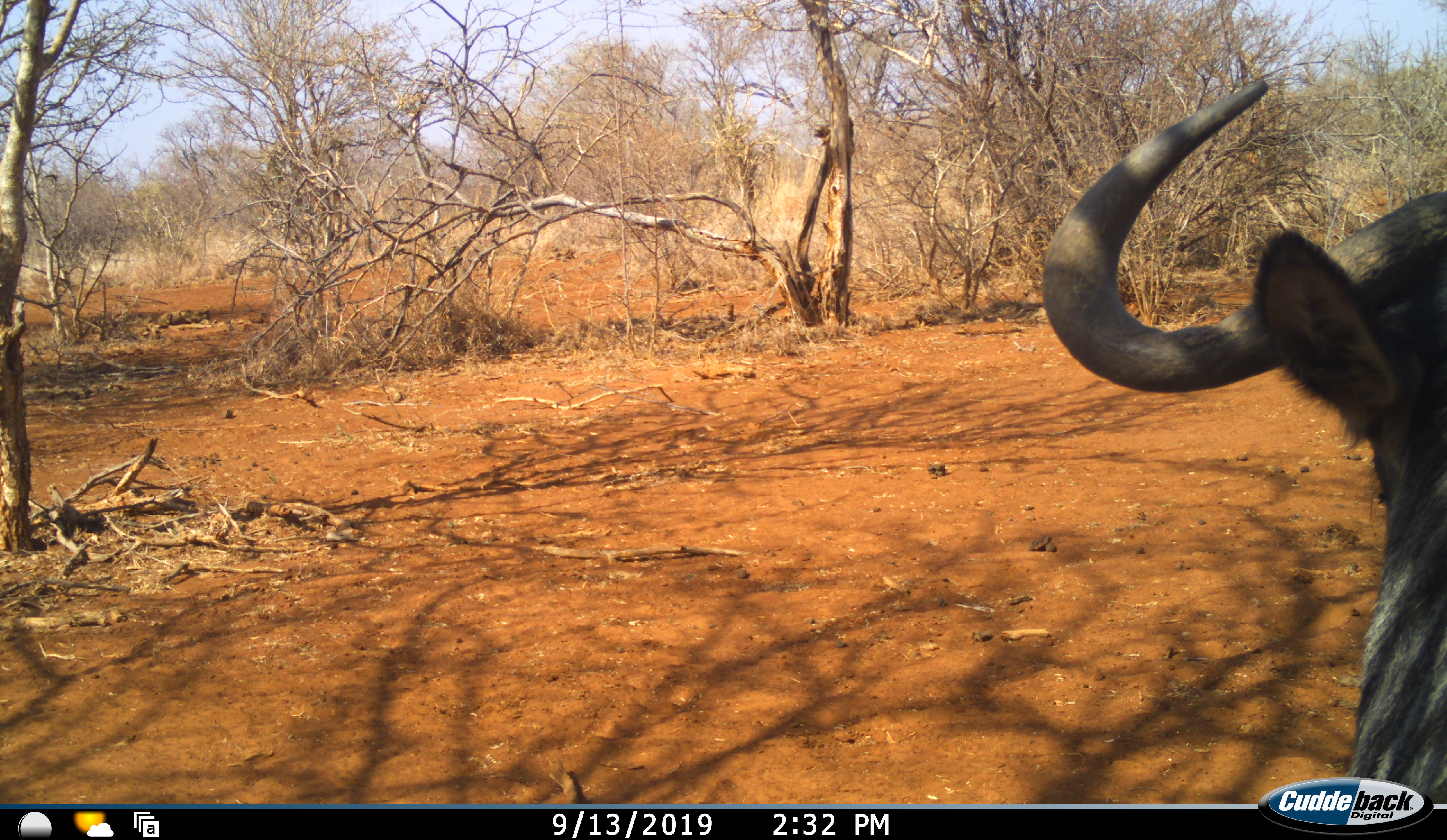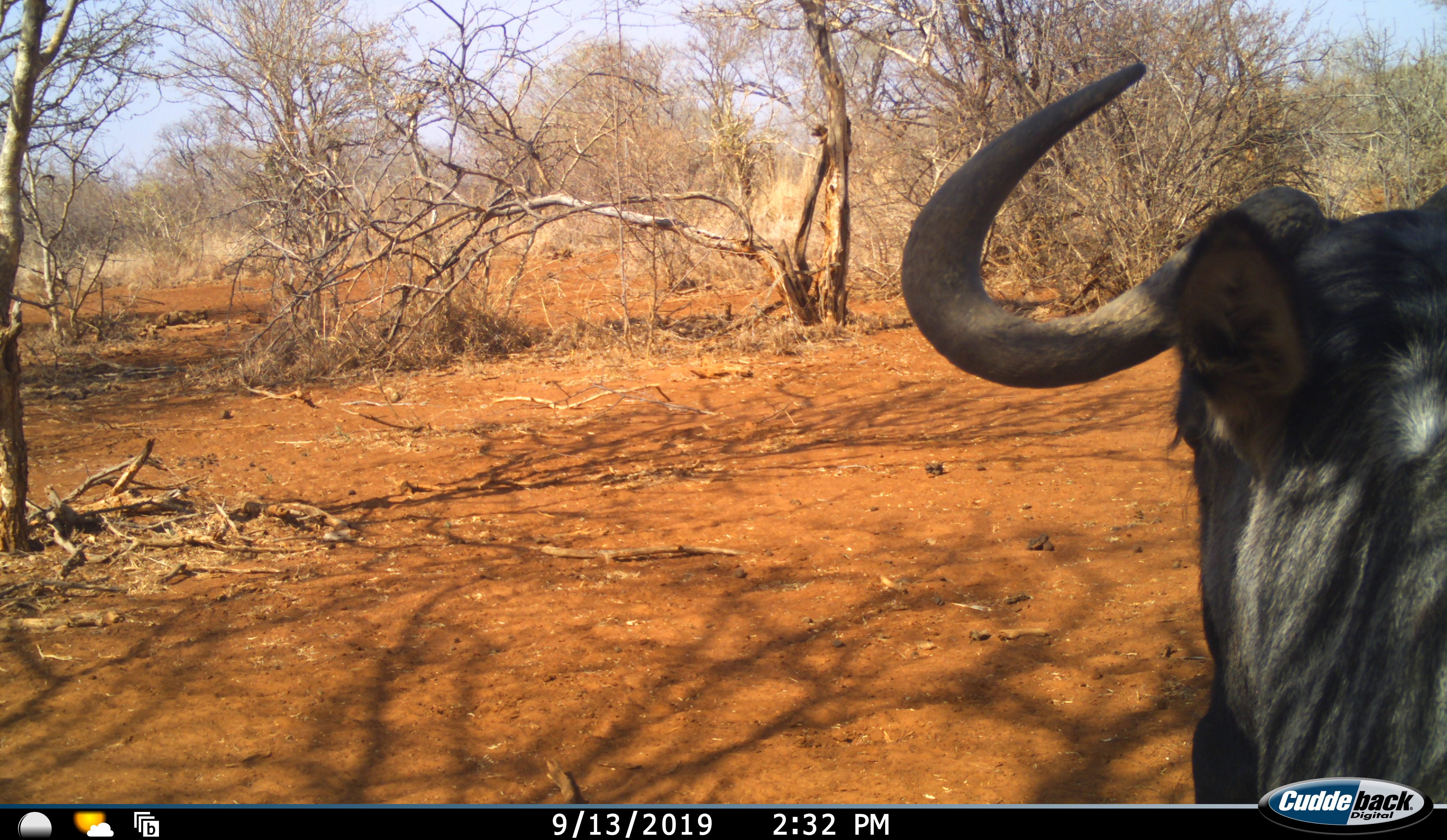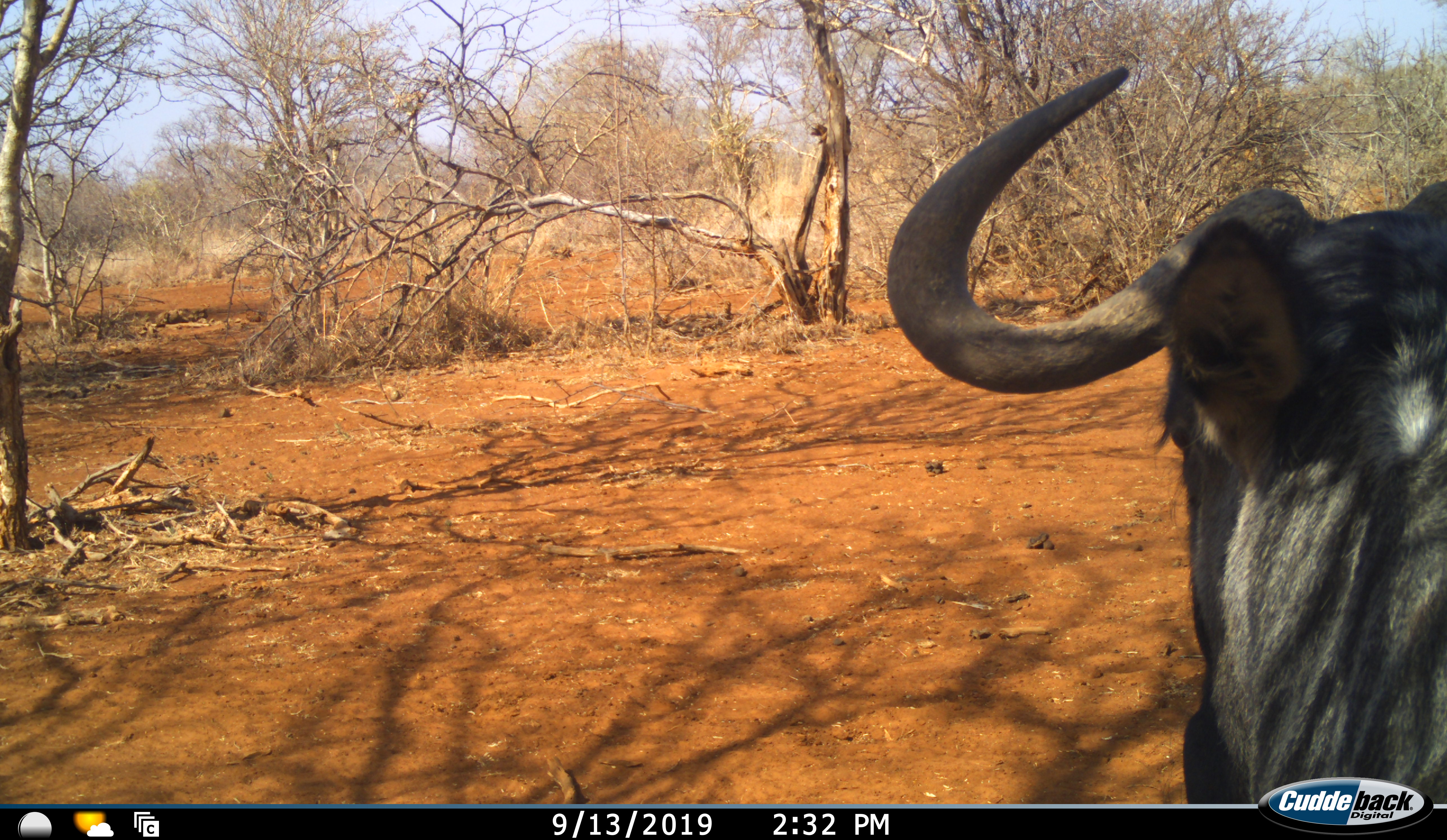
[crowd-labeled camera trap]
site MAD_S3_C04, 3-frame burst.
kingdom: Animalia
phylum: Chordata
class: Mammalia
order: Artiodactyla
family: Bovidae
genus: Connochaetes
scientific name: Connochaetes taurinus taurinus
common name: blue wildebeest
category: wildebeestblue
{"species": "wildebeestblue (blue wildebeest) (Connochaetes taurinus taurinus)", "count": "1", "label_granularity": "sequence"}